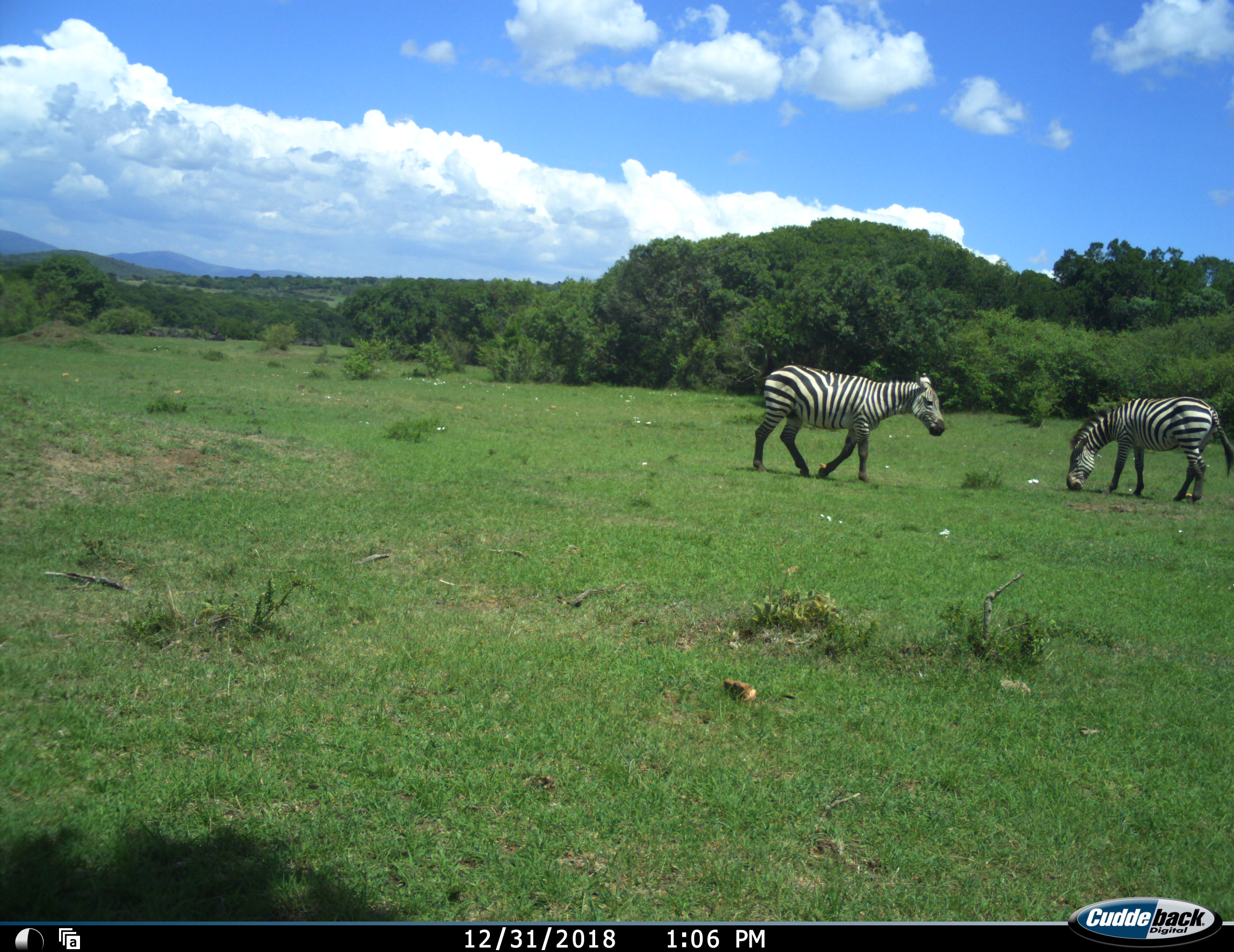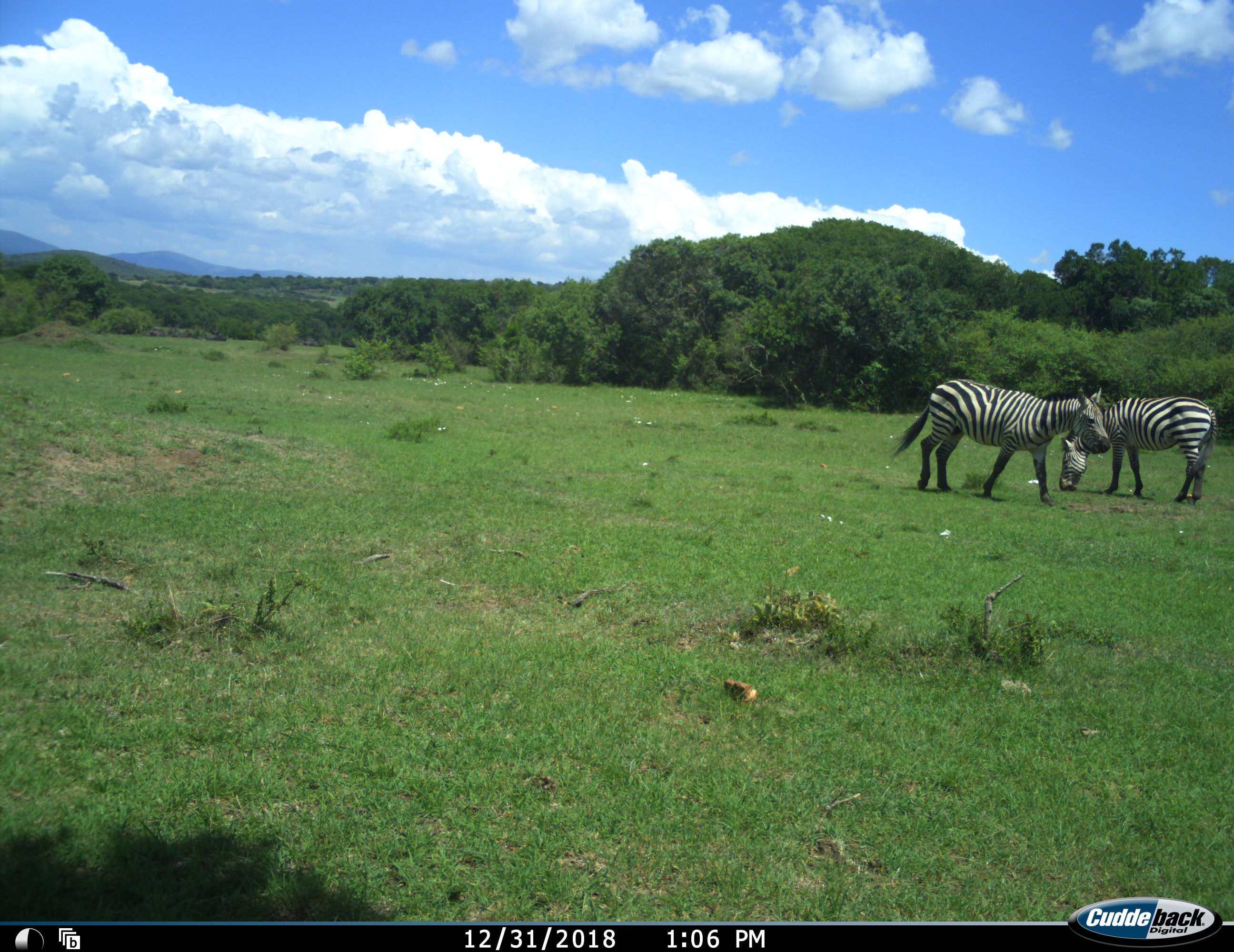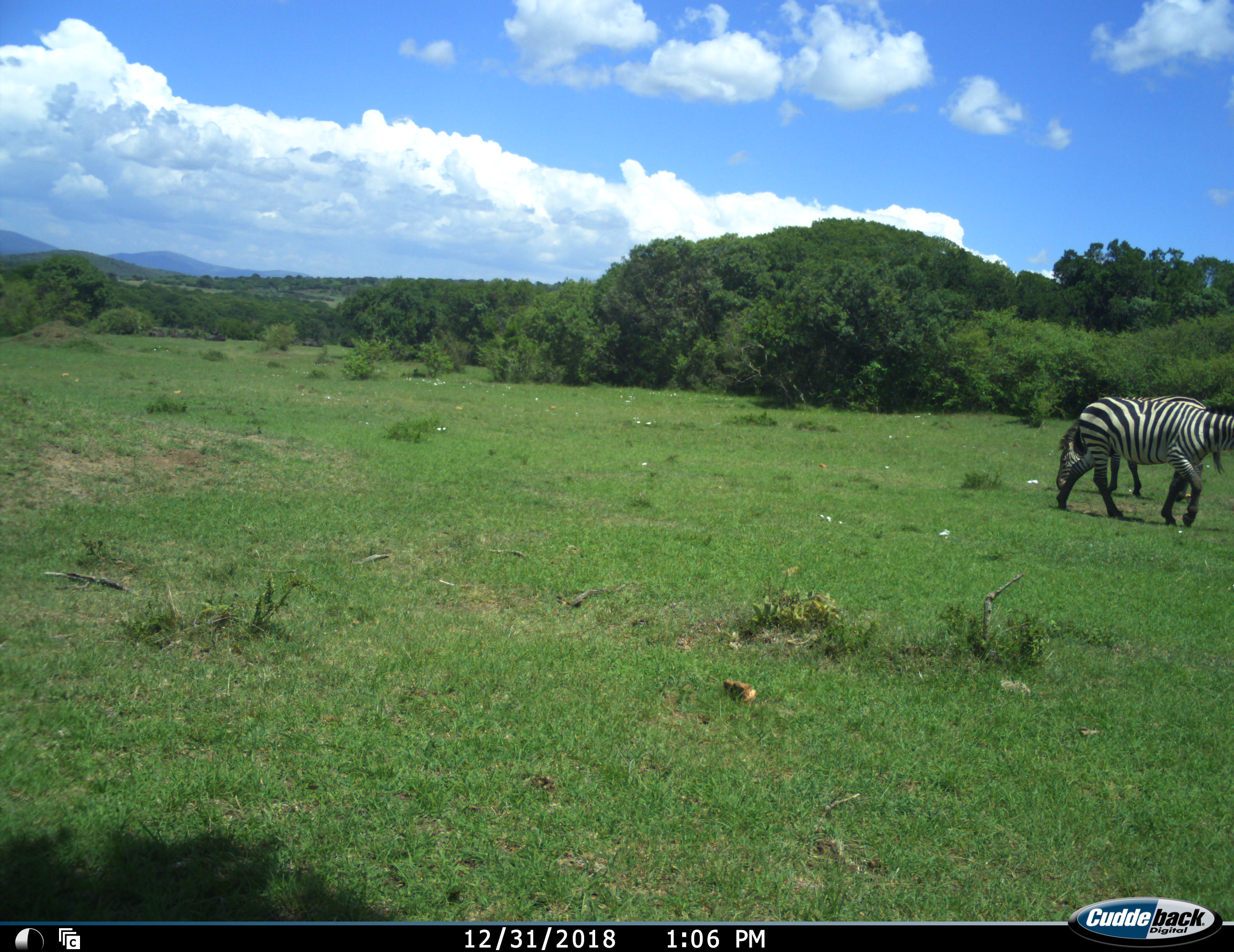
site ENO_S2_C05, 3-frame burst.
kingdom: Animalia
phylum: Chordata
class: Mammalia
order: Perissodactyla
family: Equidae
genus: Equus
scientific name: Equus quagga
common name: plains zebra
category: zebraplains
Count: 2.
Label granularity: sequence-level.